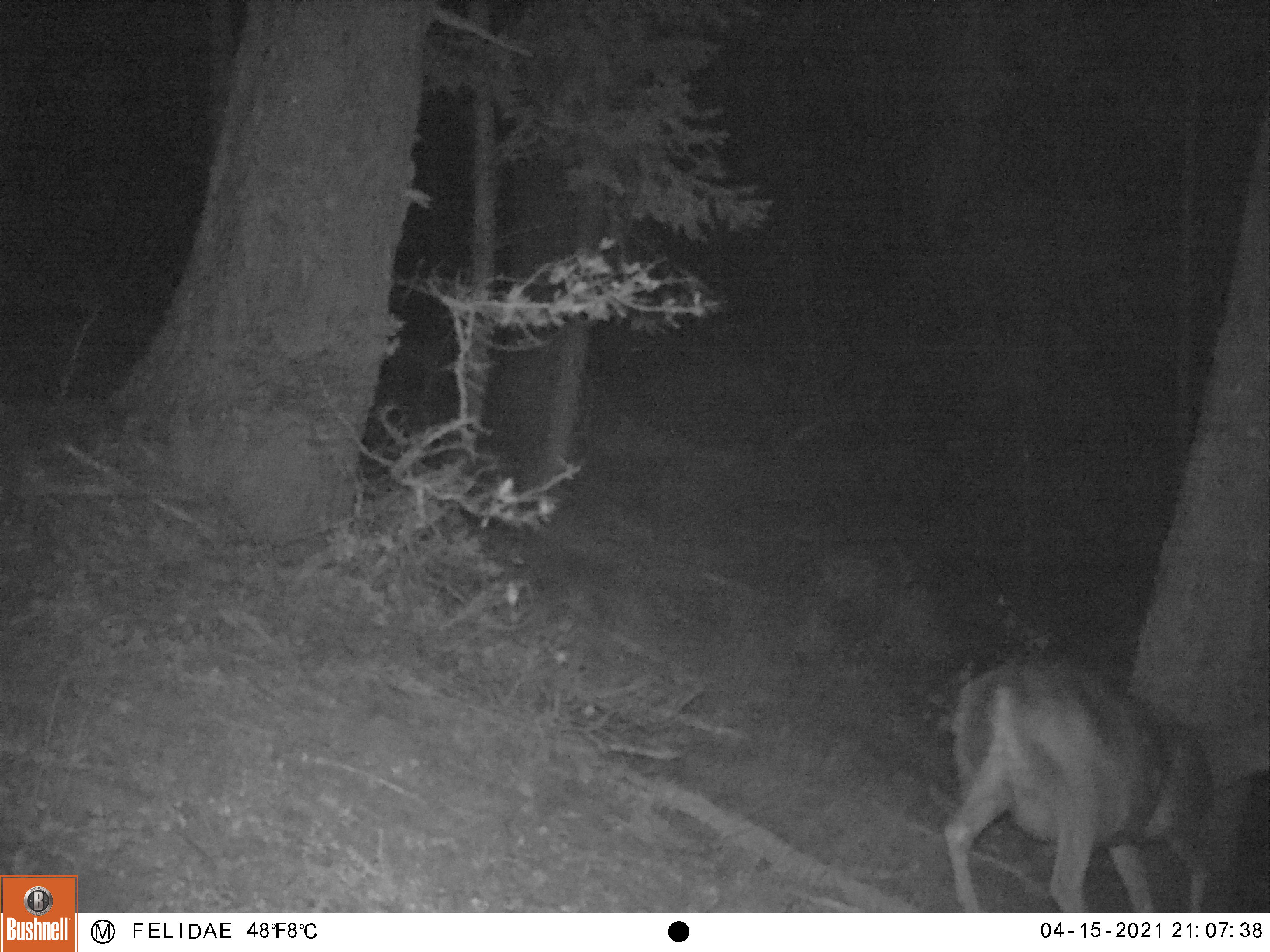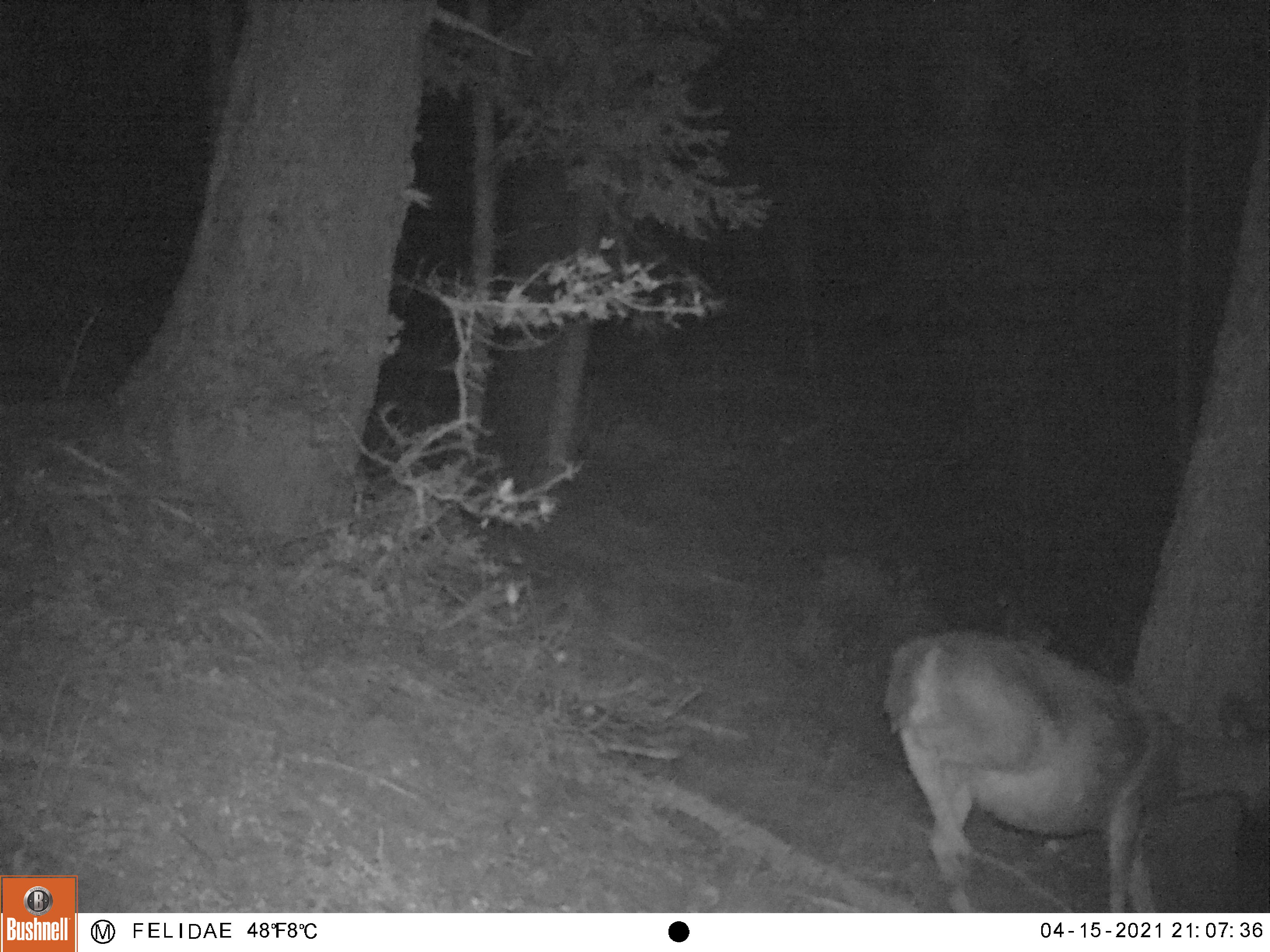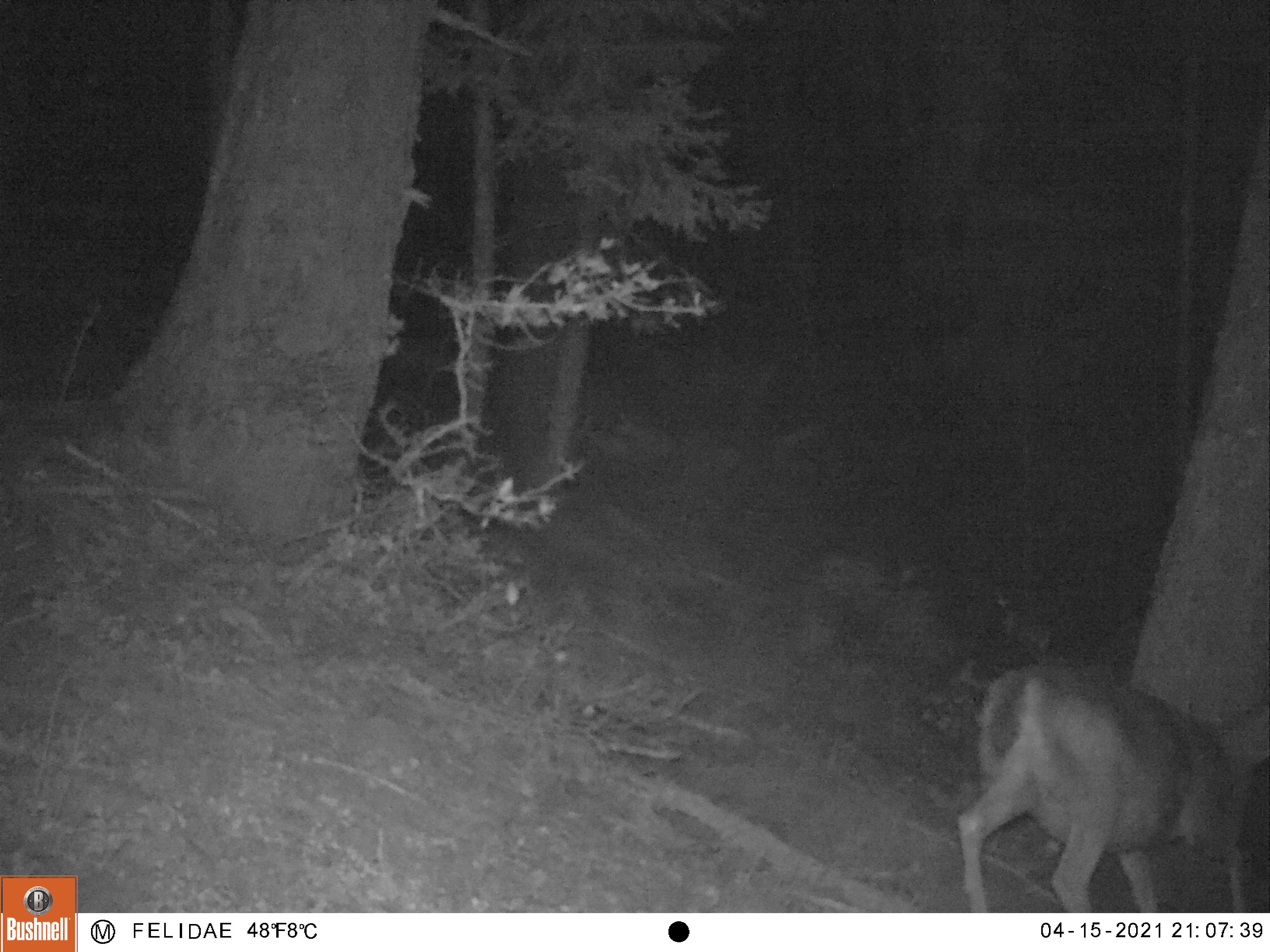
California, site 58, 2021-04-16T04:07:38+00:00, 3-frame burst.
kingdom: Animalia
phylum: Chordata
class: Mammalia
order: Artiodactyla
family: Cervidae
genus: Odocoileus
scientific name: Odocoileus hemionus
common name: mule deer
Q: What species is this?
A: Mule deer (Odocoileus hemionus).